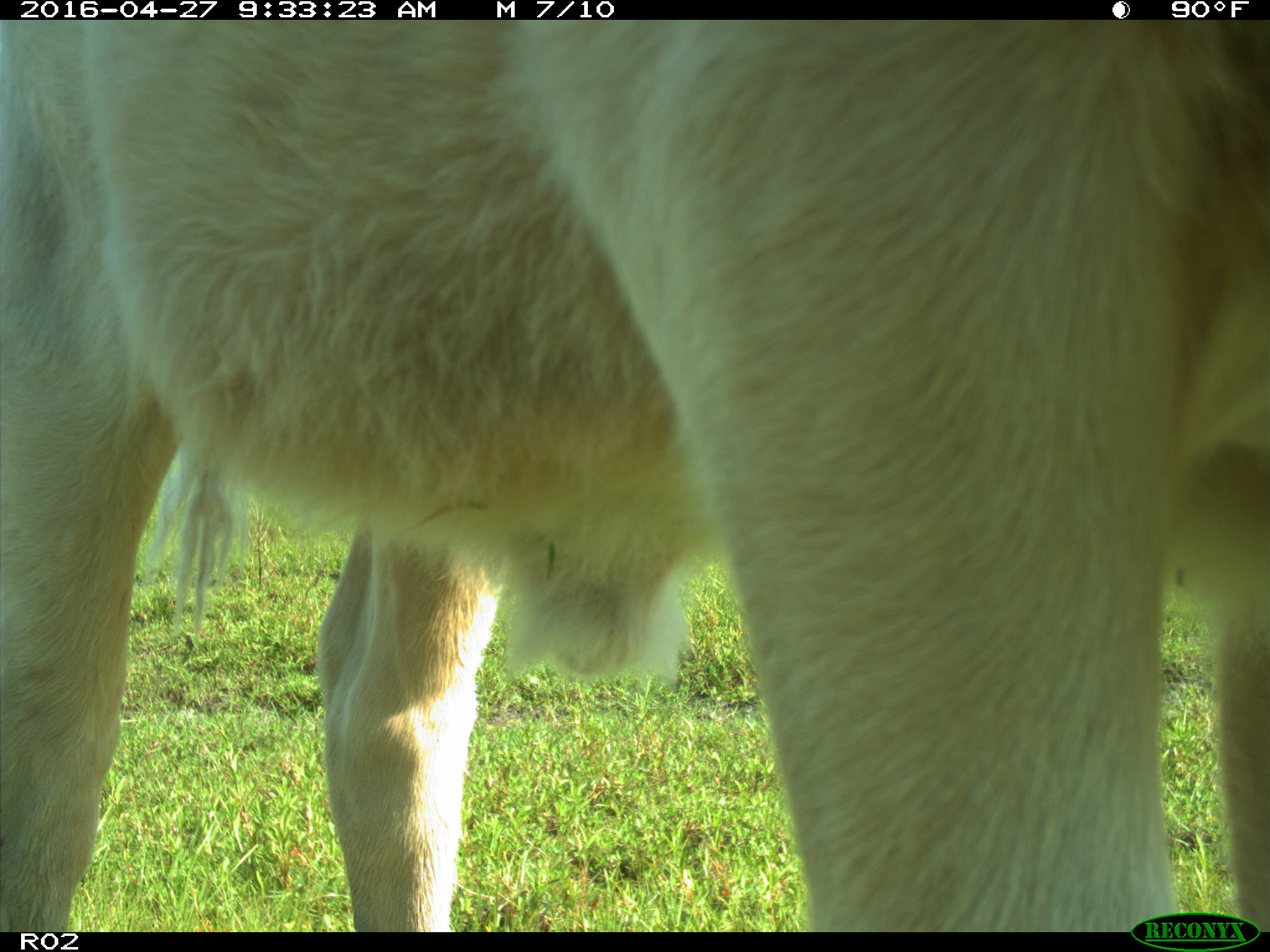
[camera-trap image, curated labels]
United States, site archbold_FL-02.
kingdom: Animalia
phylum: Chordata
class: Mammalia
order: Artiodactyla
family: Bovidae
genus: Bos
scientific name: Bos taurus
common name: domestic cow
Bos taurus (domestic cow).